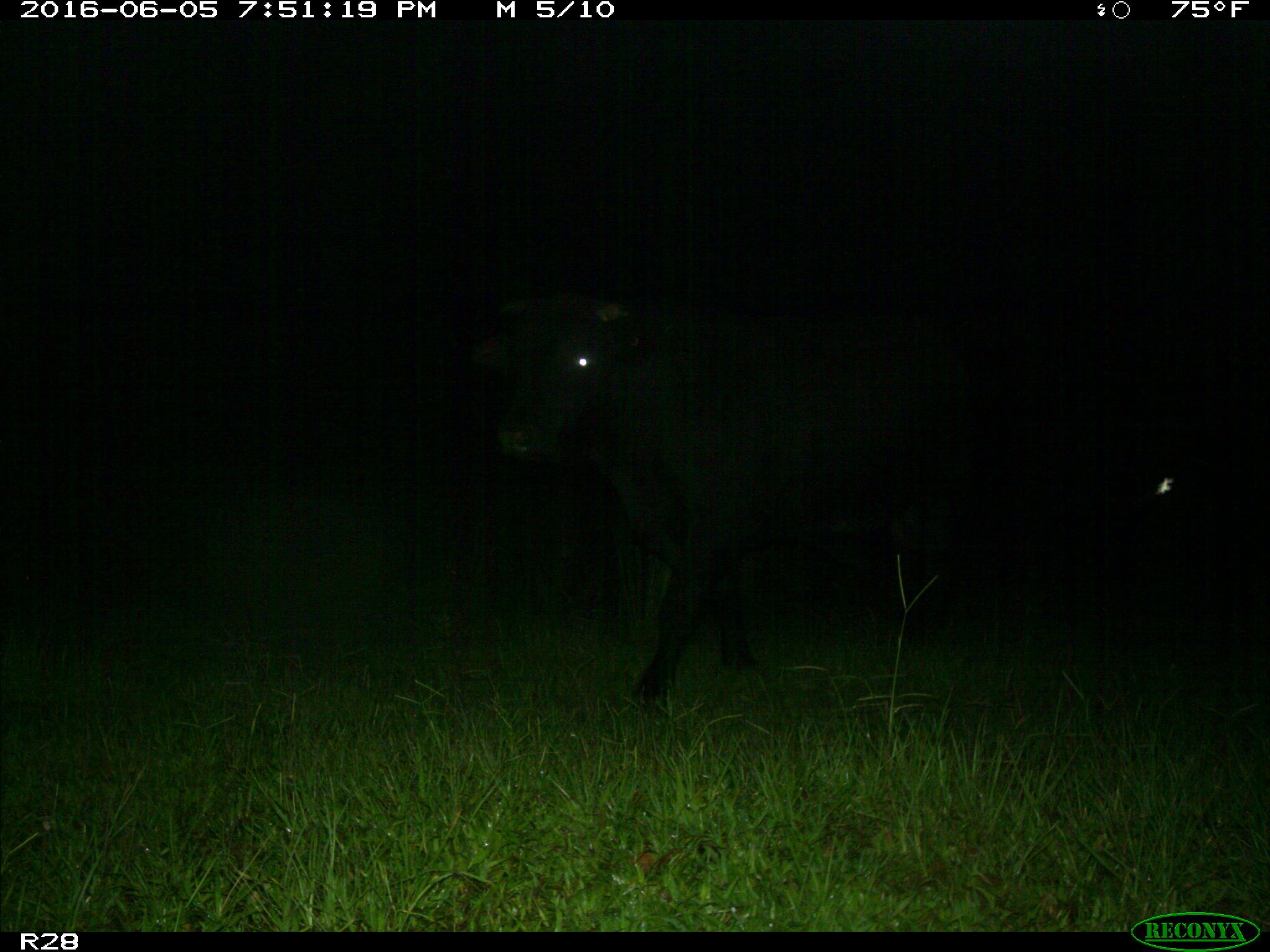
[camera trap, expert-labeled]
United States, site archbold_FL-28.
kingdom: Animalia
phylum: Chordata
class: Mammalia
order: Artiodactyla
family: Bovidae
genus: Bos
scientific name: Bos taurus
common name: domestic cow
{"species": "Bos taurus (domestic cow)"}